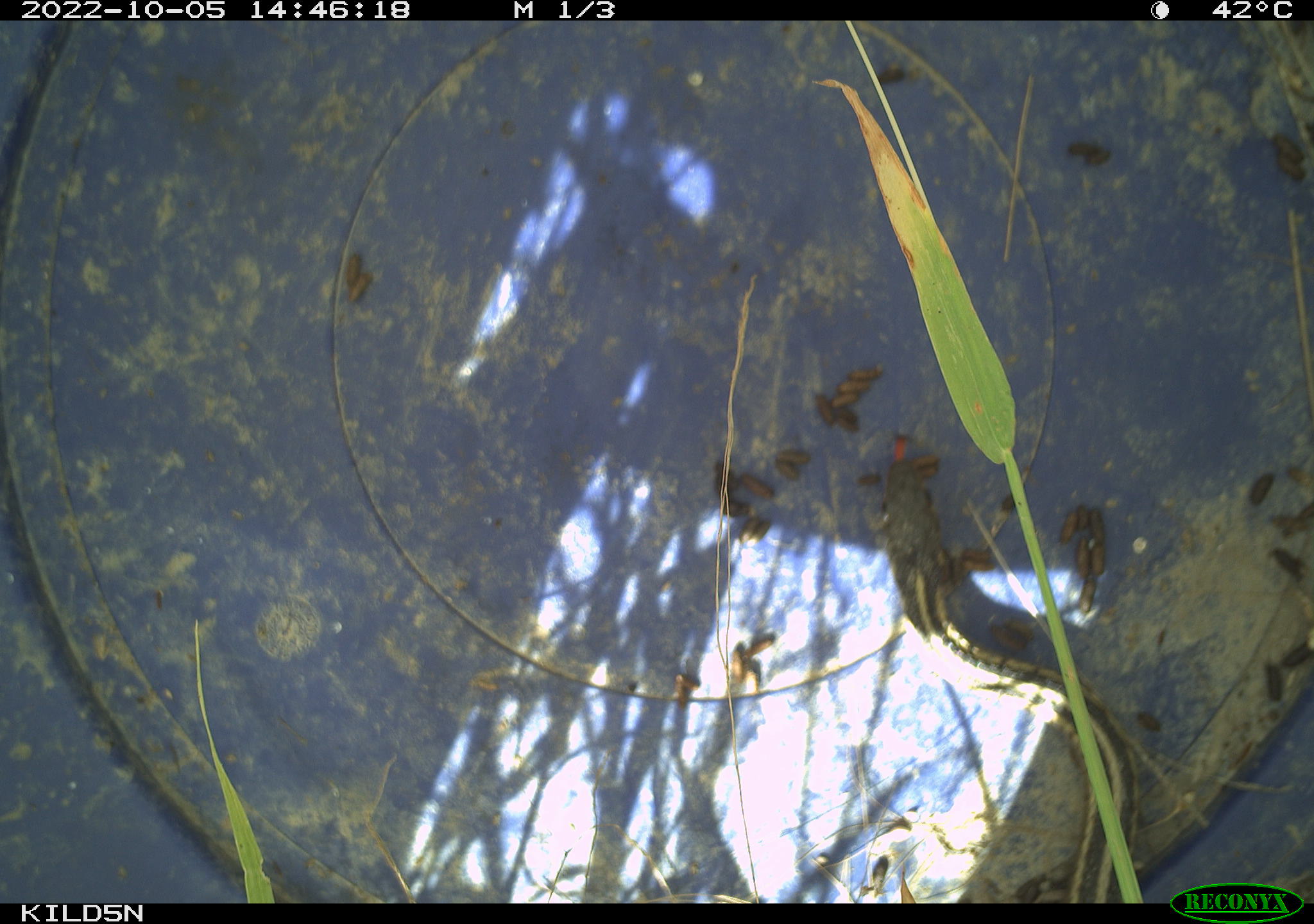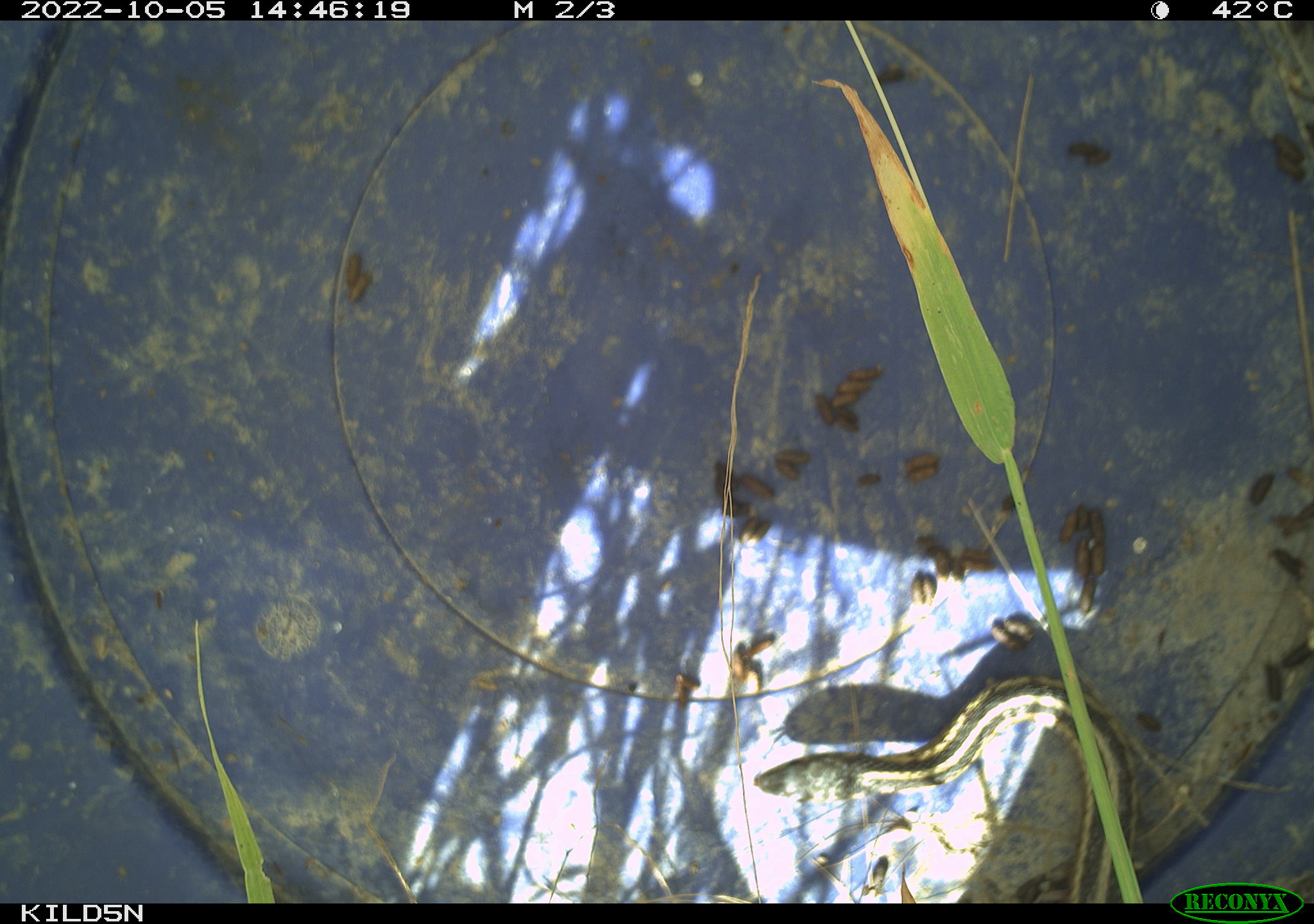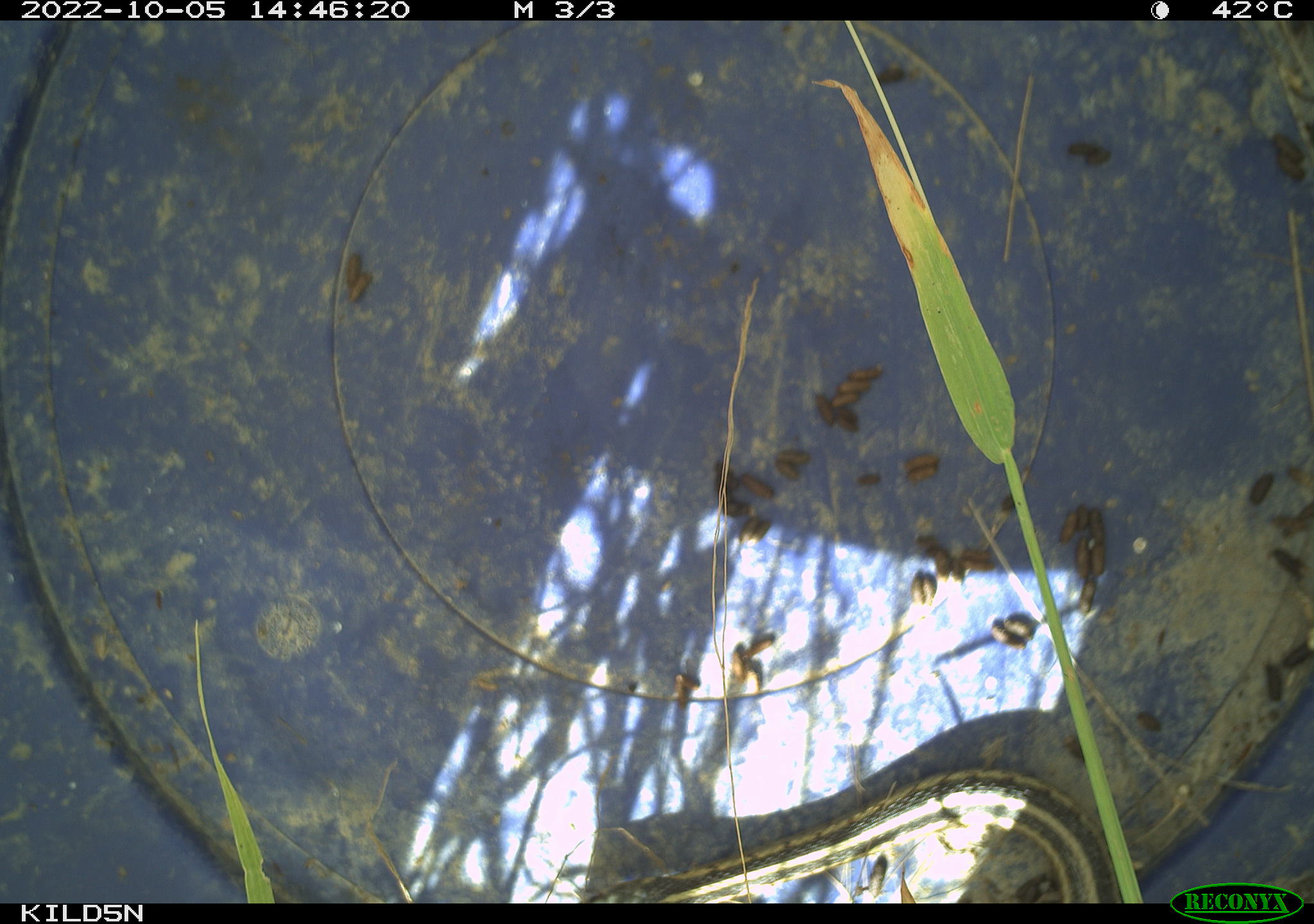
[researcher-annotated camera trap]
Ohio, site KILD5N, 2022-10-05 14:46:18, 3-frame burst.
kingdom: Animalia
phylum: Chordata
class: Reptilia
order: Squamata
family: Colubridae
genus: Thamnophis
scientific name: Thamnophis sirtalis sirtalis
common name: eastern gartersnake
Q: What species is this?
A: Eastern gartersnake (Thamnophis sirtalis sirtalis).